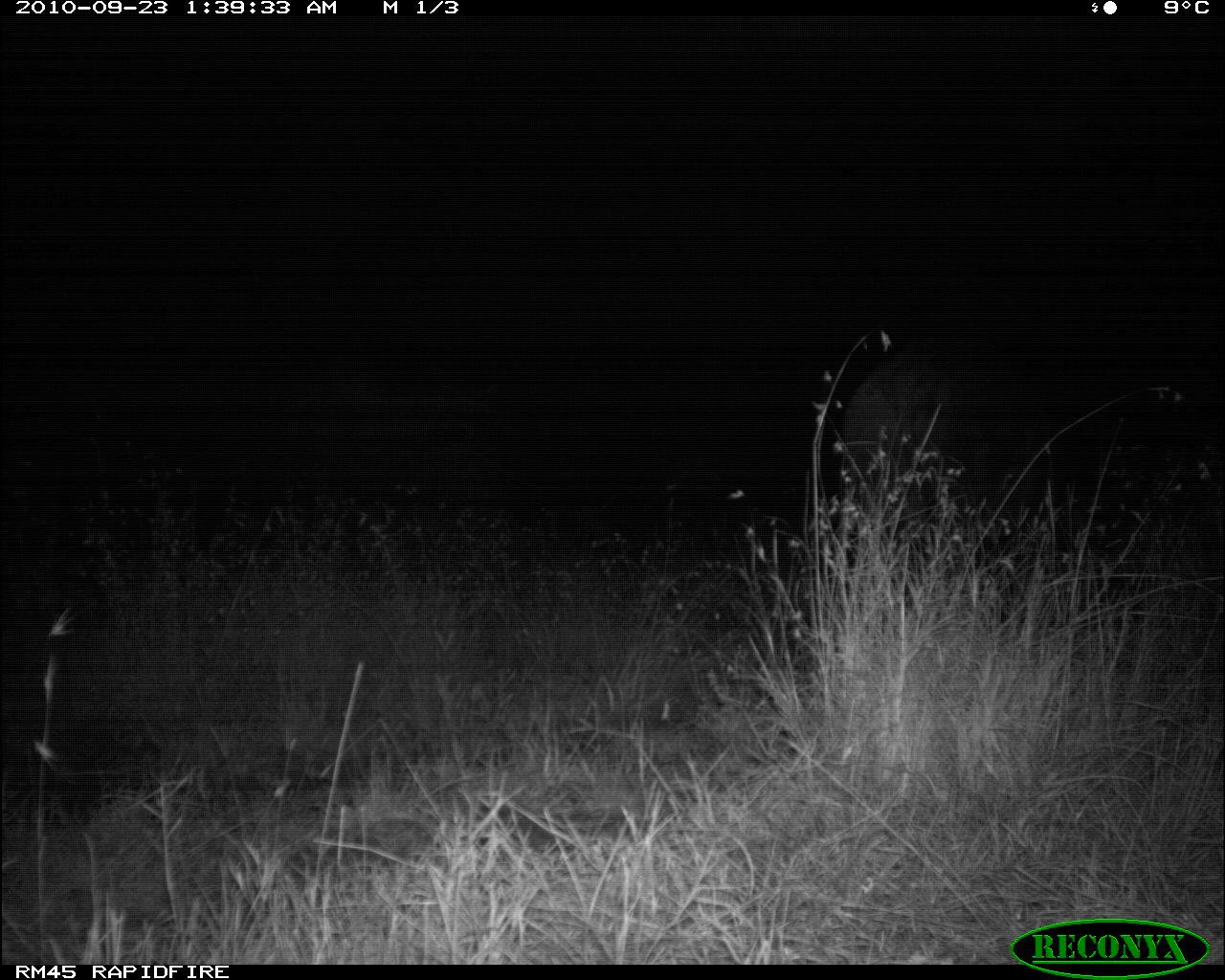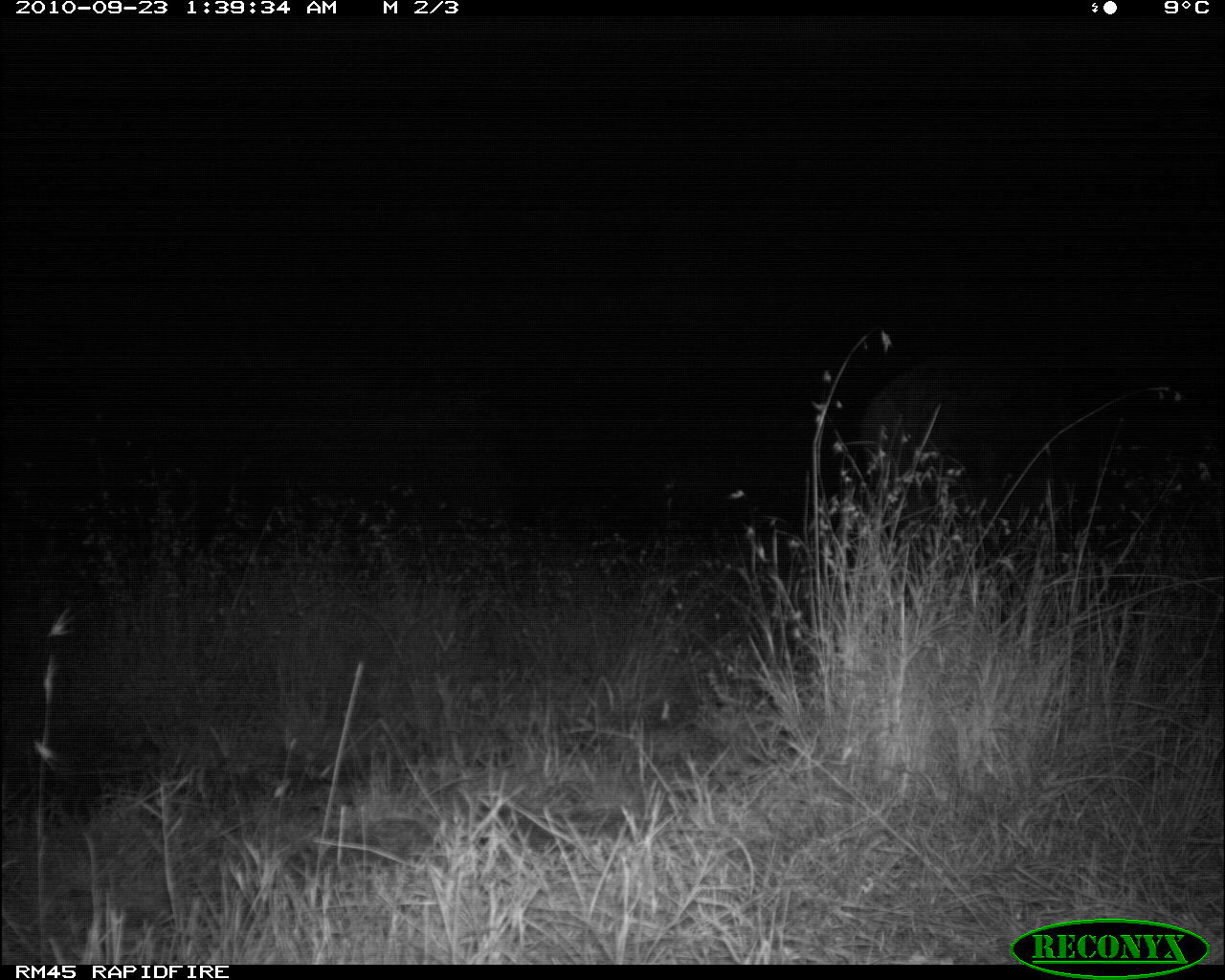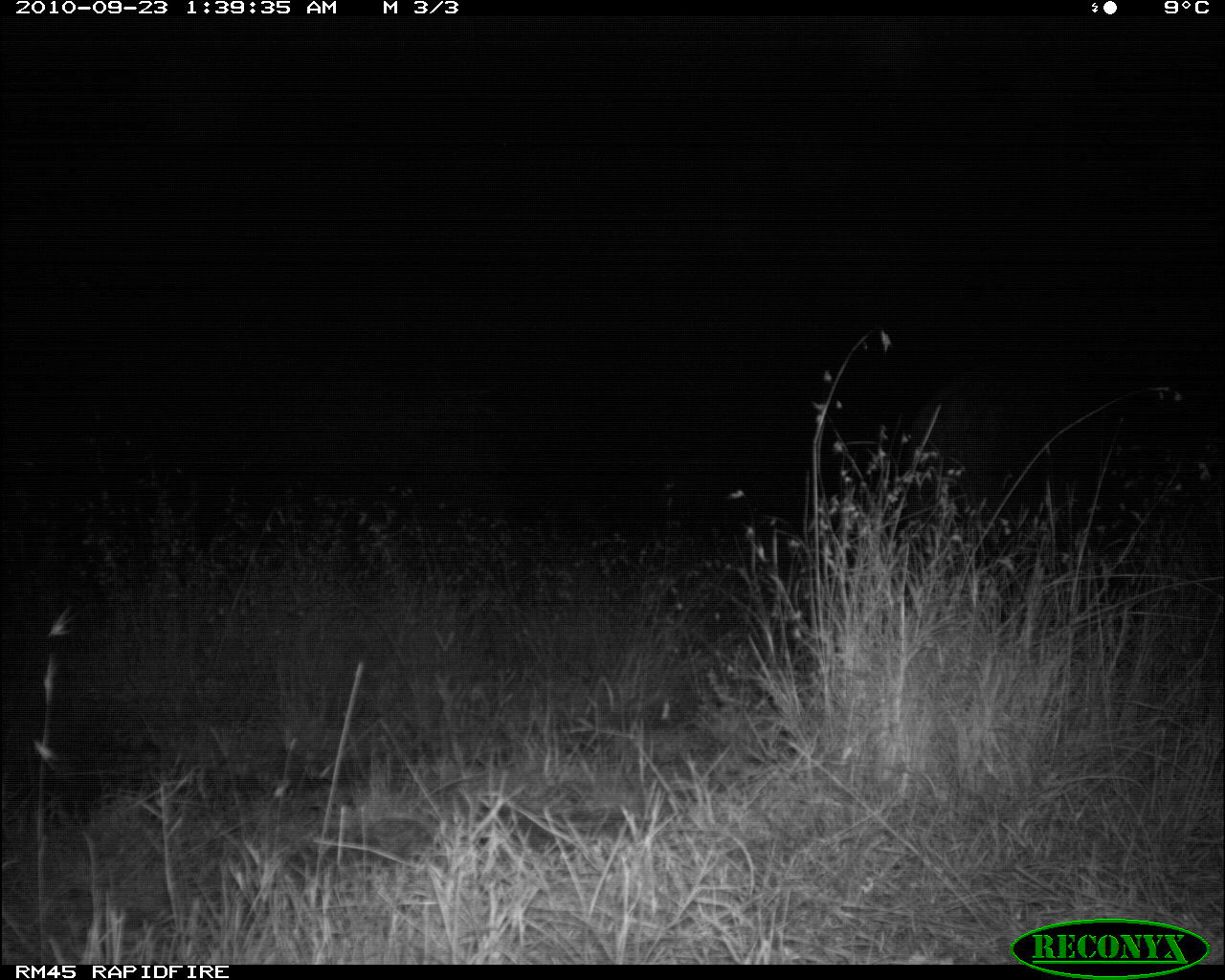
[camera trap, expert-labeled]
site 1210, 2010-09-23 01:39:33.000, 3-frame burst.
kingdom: Animalia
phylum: Chordata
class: Mammalia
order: Artiodactyla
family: Bovidae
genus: Syncerus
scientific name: Syncerus caffer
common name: african buffalo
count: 1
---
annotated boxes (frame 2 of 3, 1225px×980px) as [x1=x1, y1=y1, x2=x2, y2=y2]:
syncerus caffer: [x1=860, y1=357, x2=1079, y2=552]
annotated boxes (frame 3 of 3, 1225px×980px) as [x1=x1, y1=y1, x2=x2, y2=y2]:
syncerus caffer: [x1=910, y1=366, x2=1166, y2=542]